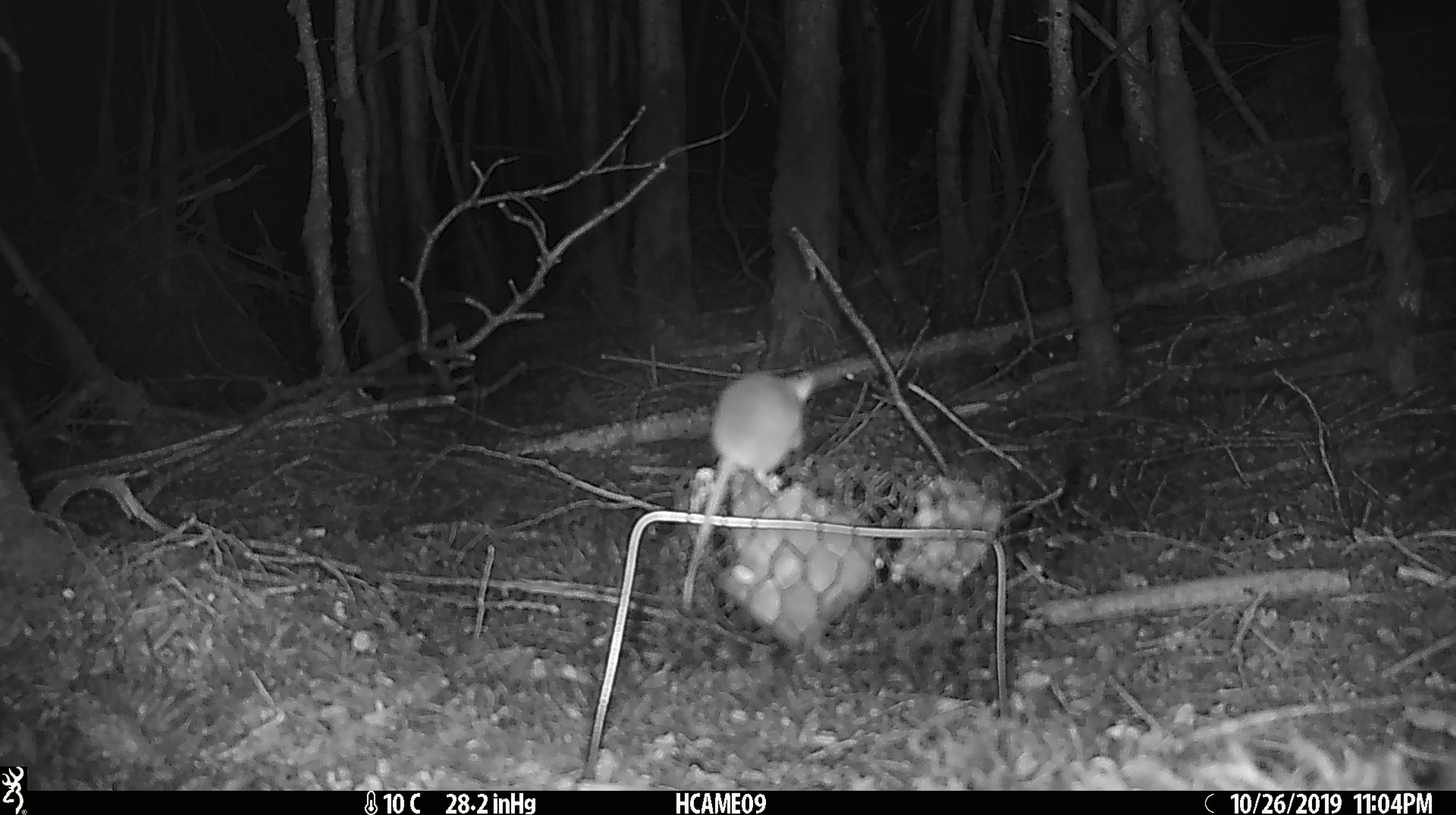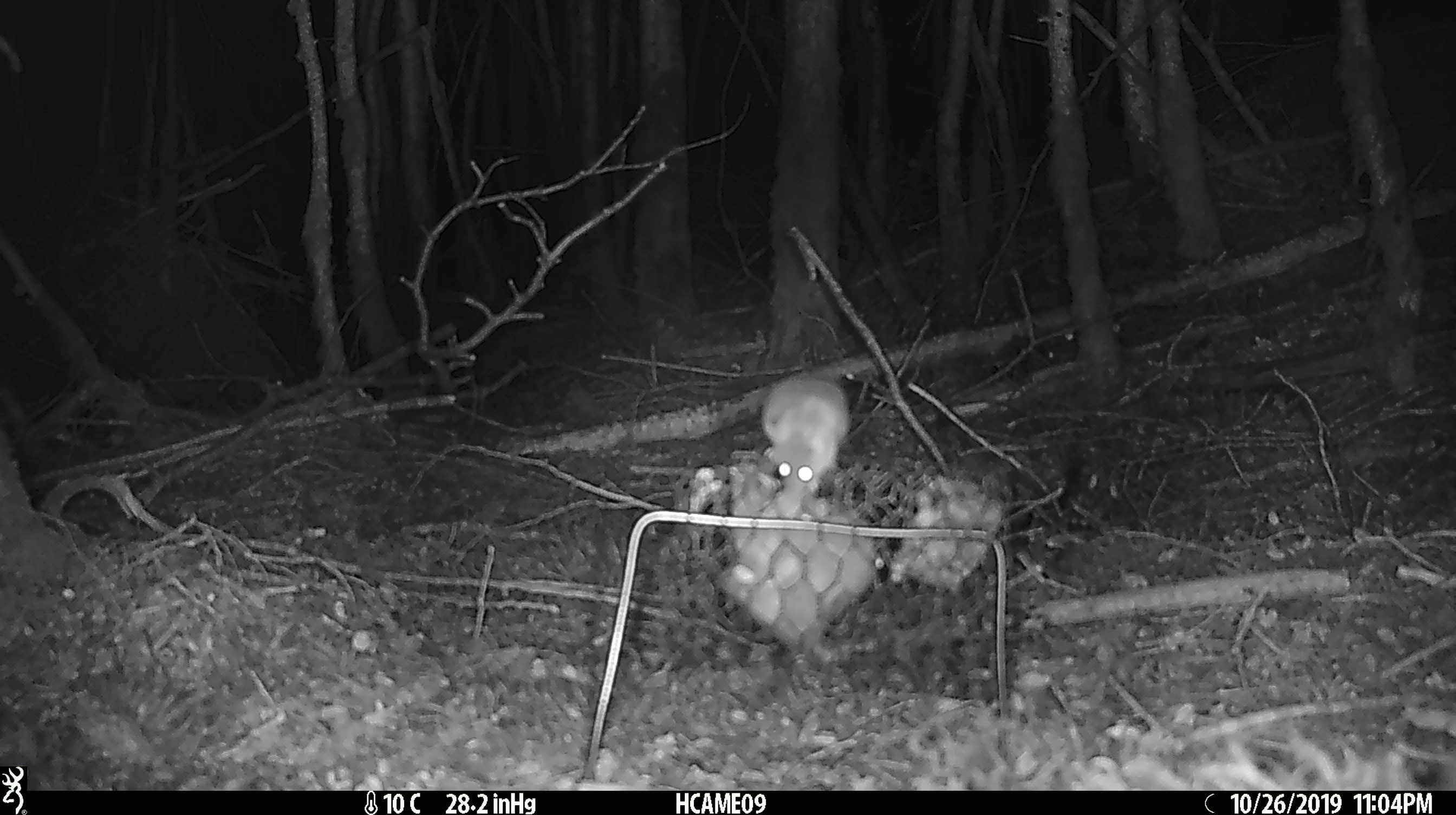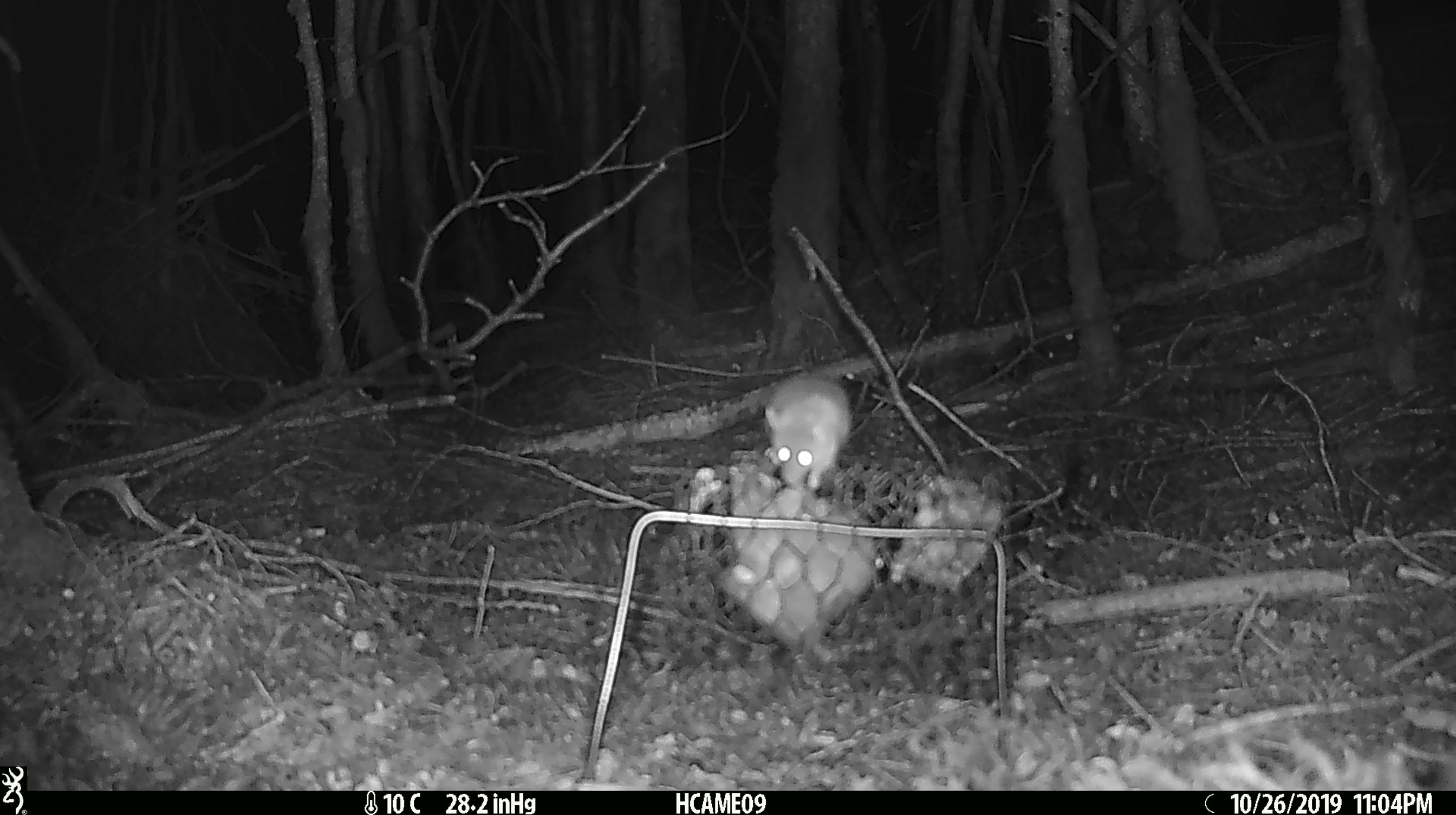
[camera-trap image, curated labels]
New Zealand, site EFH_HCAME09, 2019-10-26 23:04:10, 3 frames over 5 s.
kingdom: Animalia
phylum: Chordata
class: Mammalia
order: Rodentia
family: Muridae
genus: Mus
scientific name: Mus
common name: mouse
Mouse (Mus).